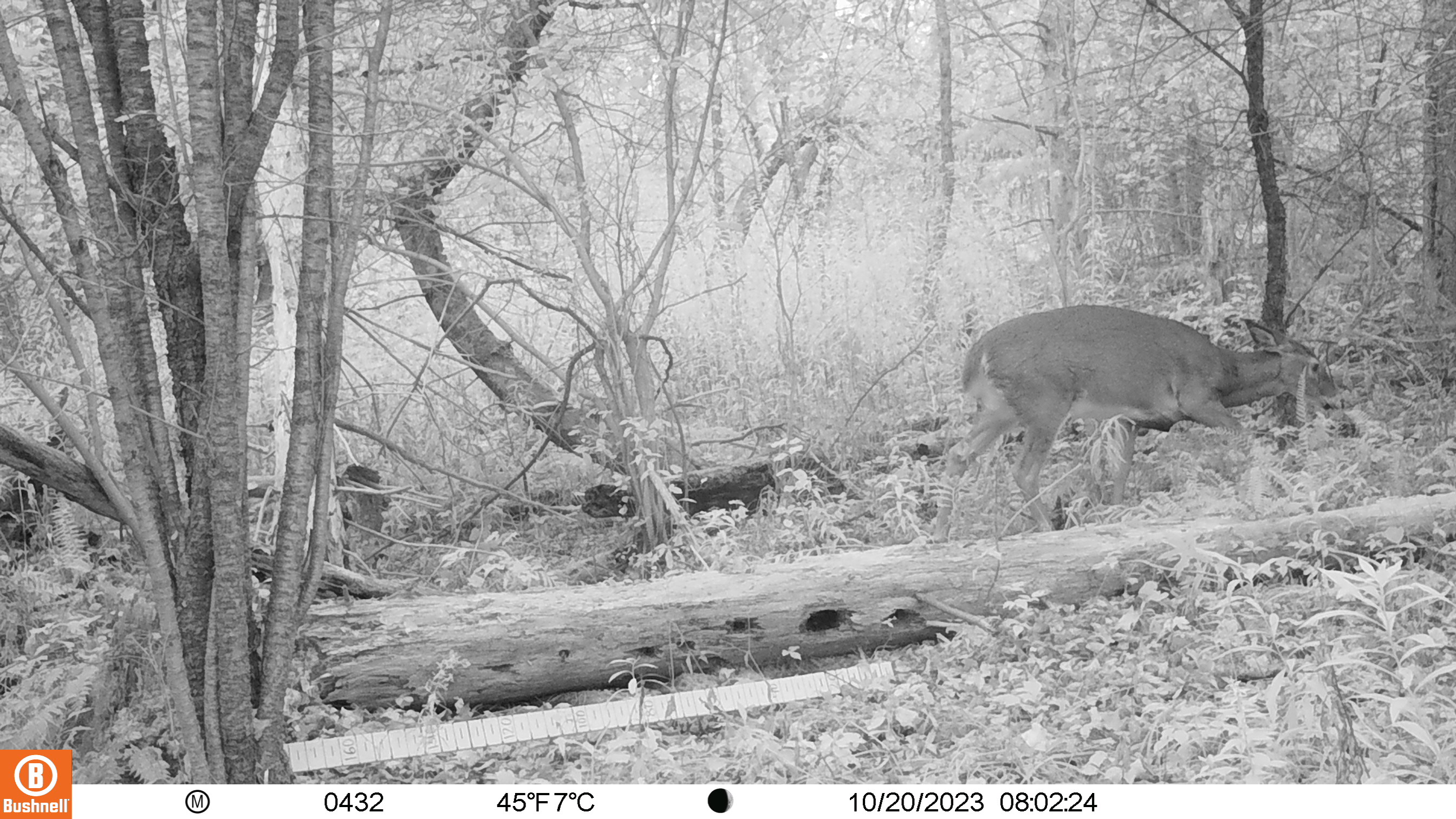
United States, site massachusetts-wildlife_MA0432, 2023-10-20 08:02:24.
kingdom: Animalia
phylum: Chordata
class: Mammalia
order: Artiodactyla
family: Cervidae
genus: Odocoileus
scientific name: Odocoileus virginianus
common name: white-tailed deer